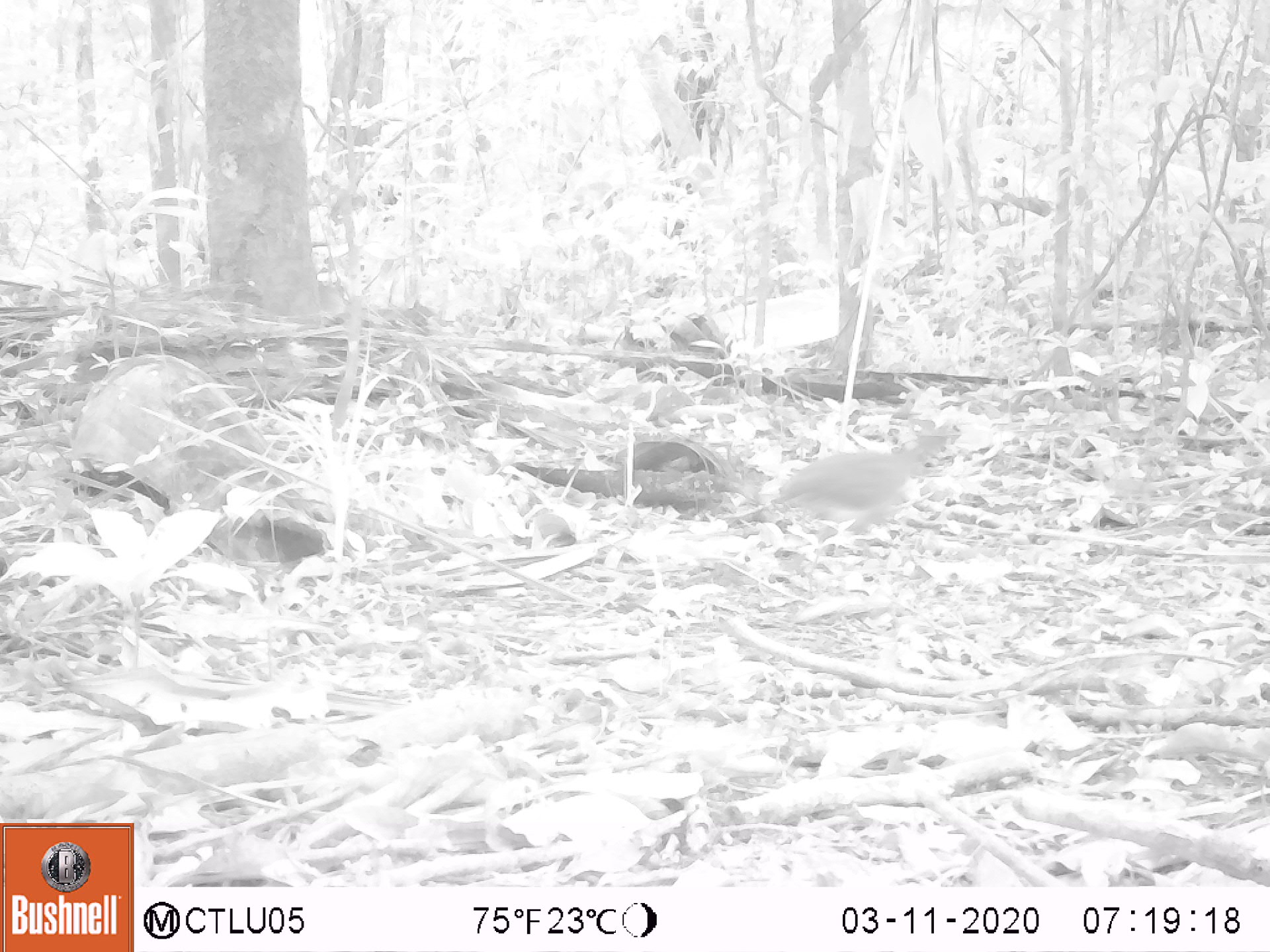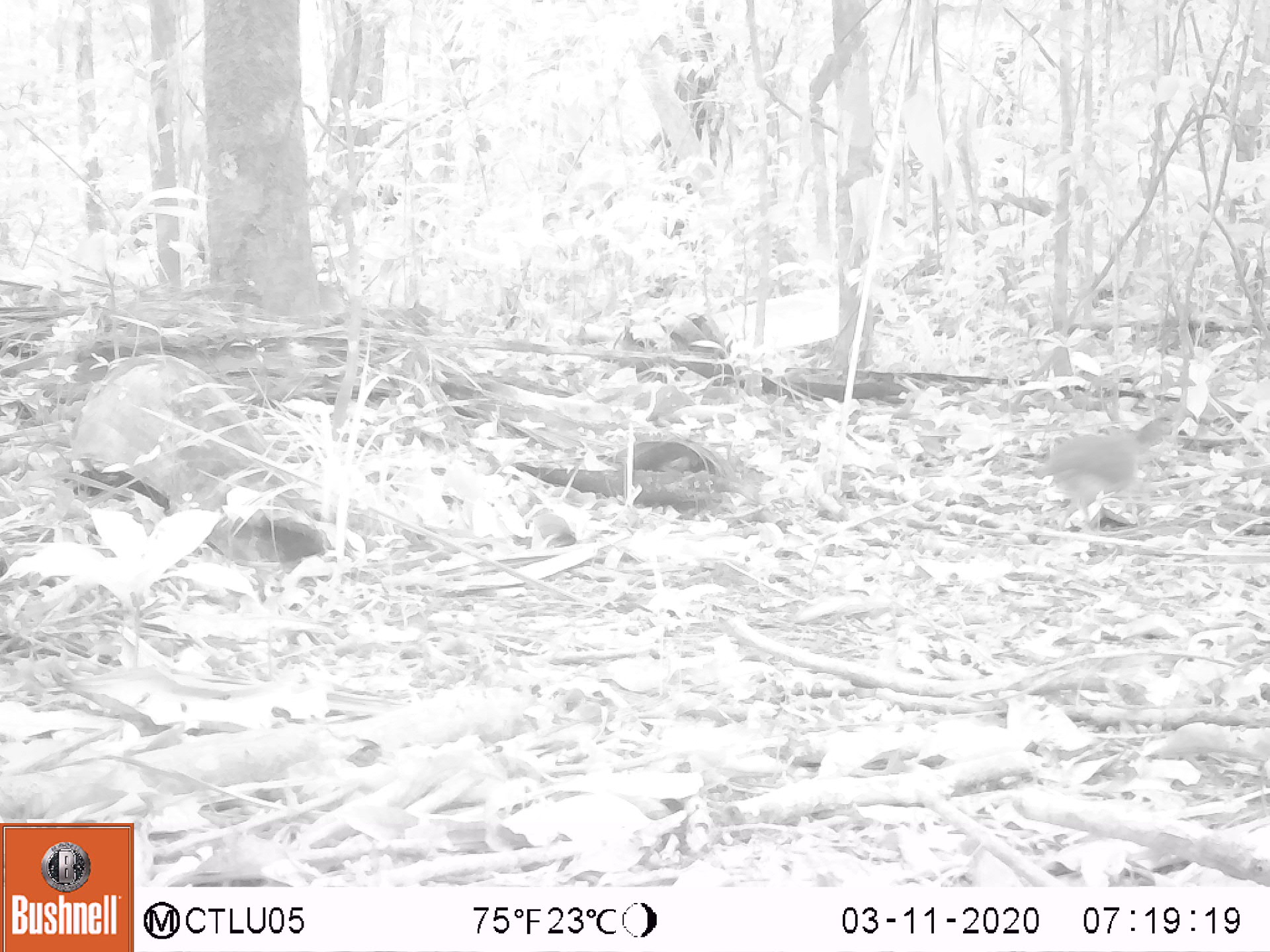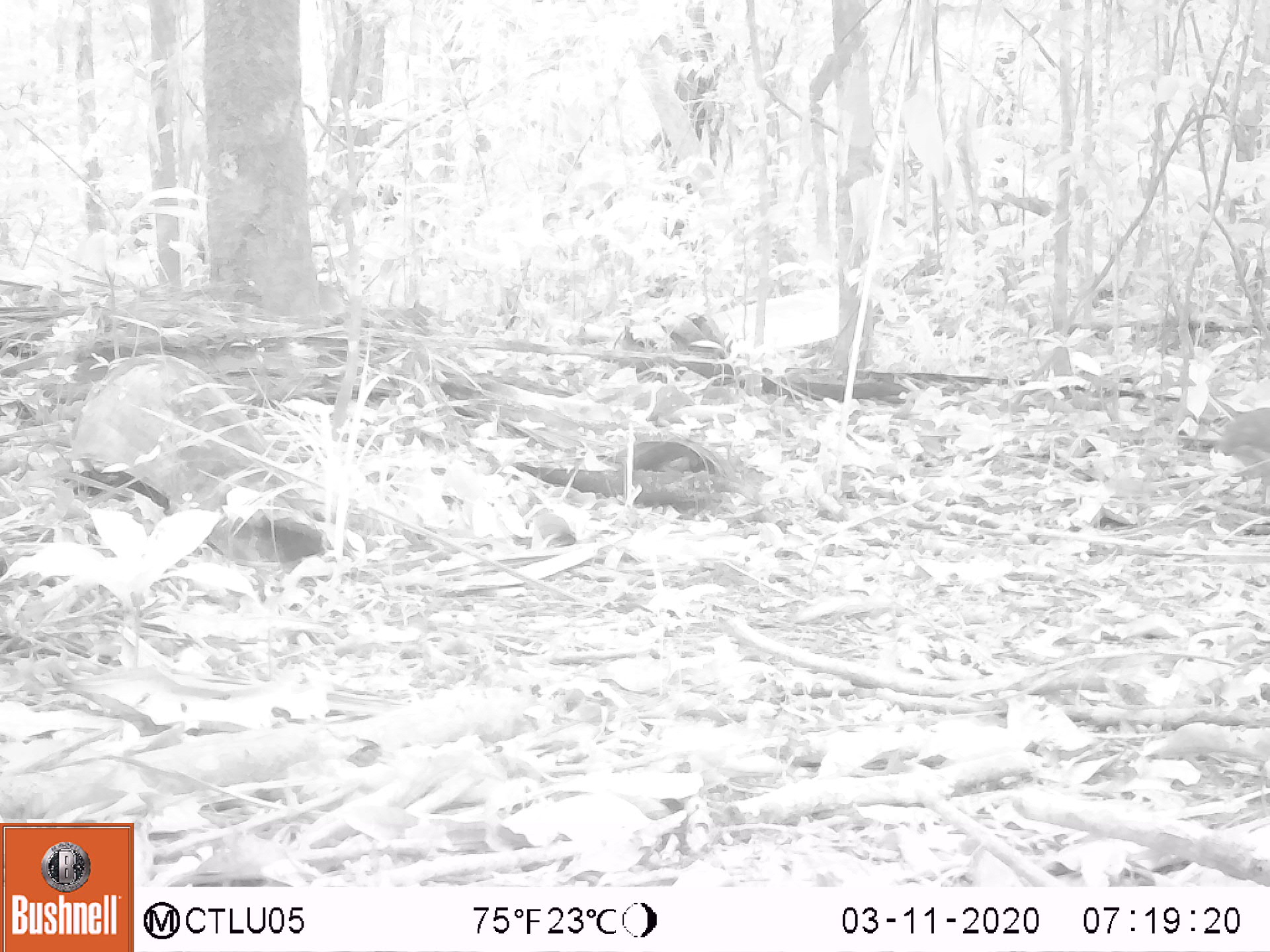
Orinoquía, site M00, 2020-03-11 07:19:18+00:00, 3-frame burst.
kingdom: Animalia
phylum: Chordata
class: Aves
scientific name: Aves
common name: bird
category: unknown bird